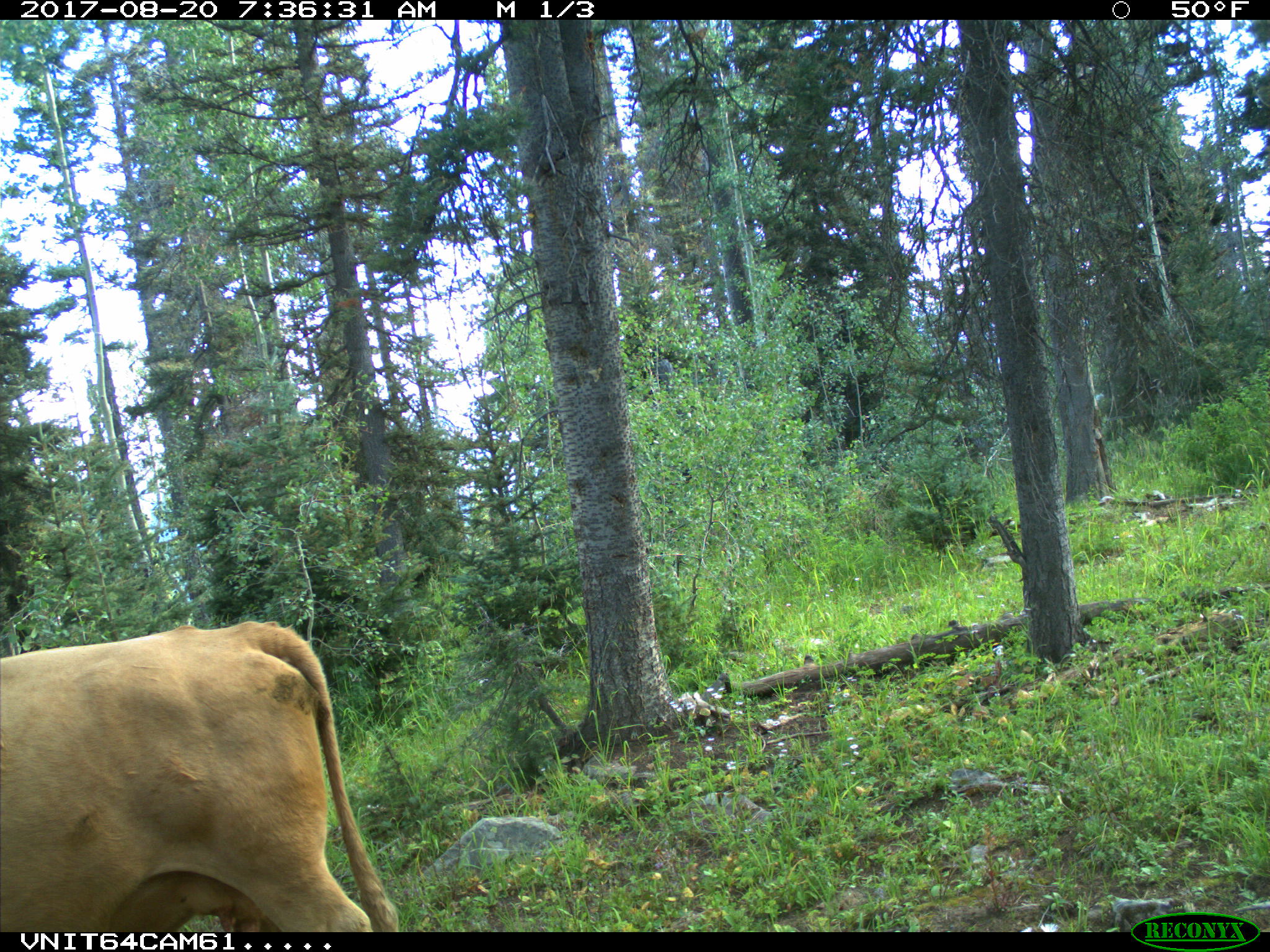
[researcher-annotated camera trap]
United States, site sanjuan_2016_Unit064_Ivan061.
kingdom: Animalia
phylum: Chordata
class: Mammalia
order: Artiodactyla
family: Bovidae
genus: Bos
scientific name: Bos taurus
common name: domestic cow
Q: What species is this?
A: Bos taurus (domestic cow).